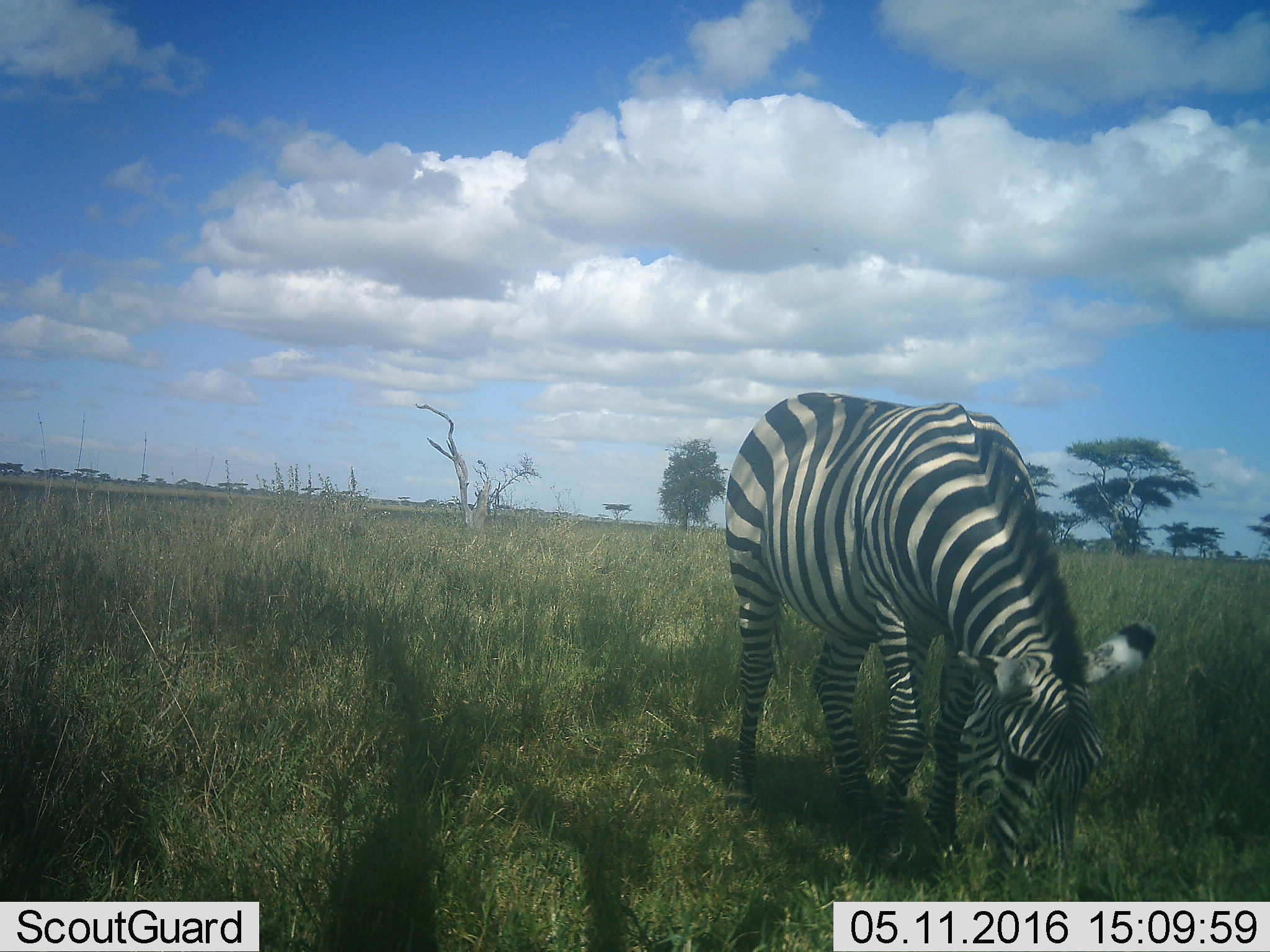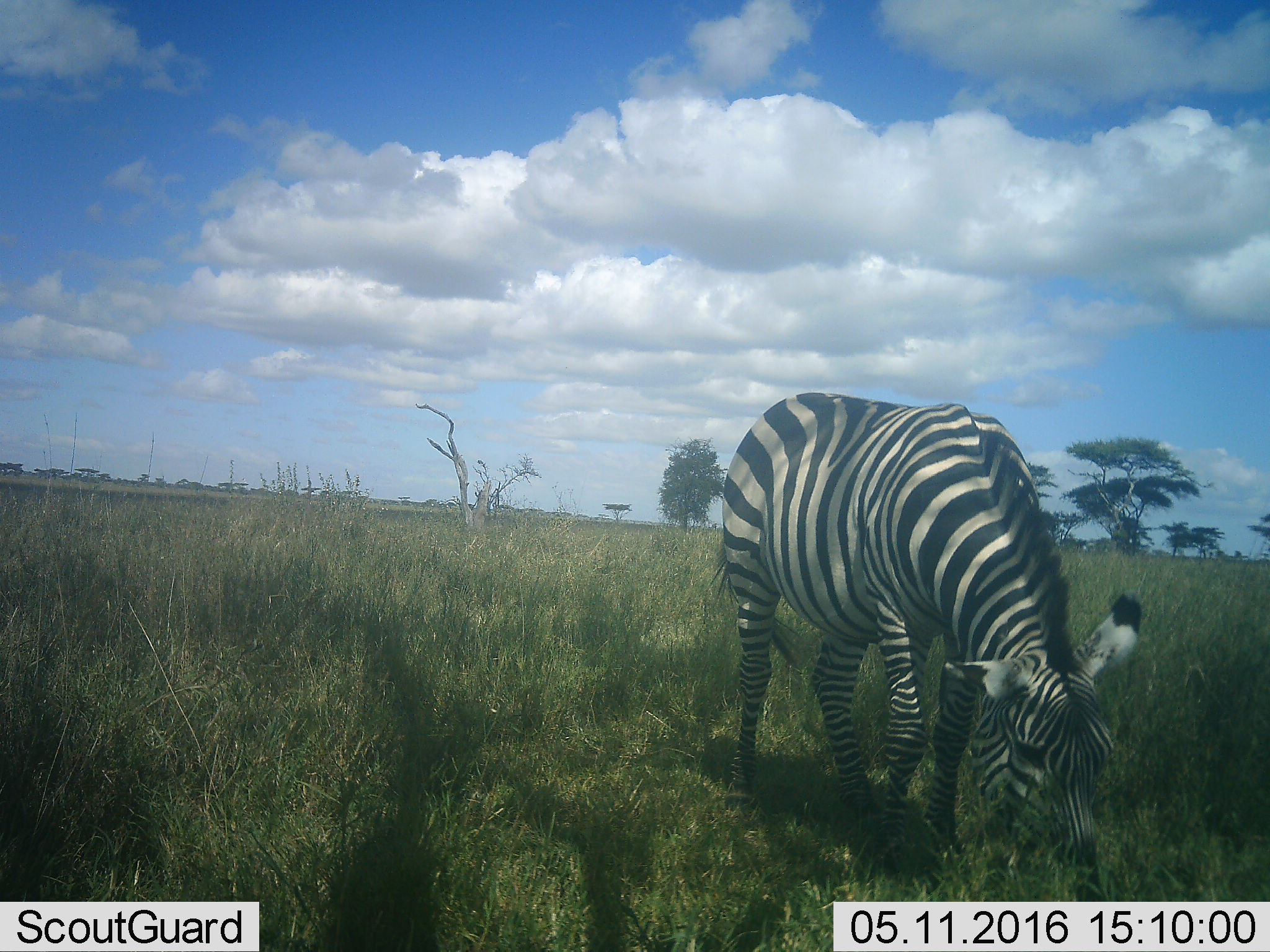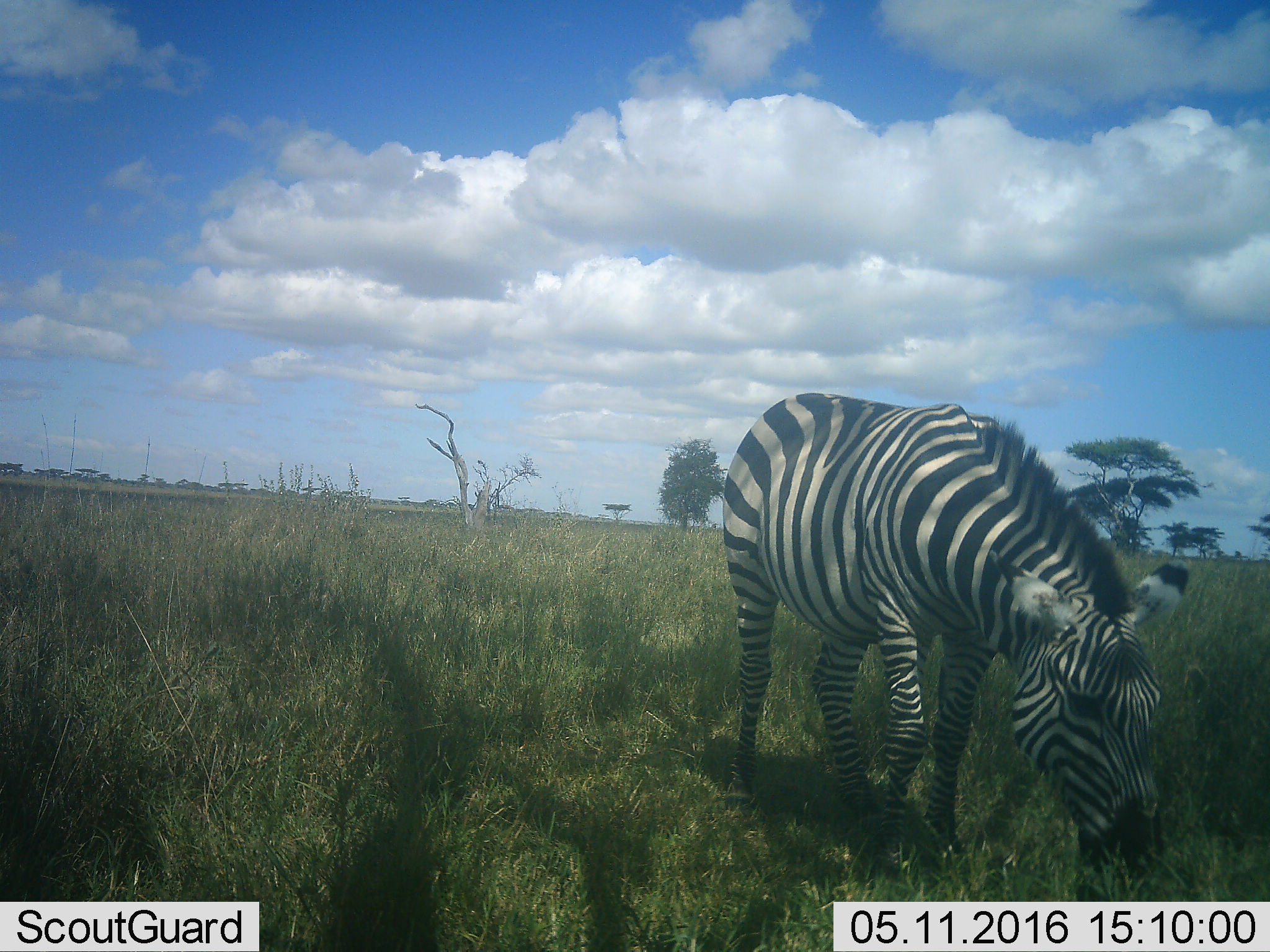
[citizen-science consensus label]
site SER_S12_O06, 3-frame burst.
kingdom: Animalia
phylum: Chordata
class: Mammalia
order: Perissodactyla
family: Equidae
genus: Equus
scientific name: Equus quagga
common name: plains zebra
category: zebraplains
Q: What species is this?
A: Zebraplains (plains zebra) (Equus quagga).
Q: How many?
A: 1.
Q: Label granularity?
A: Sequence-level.